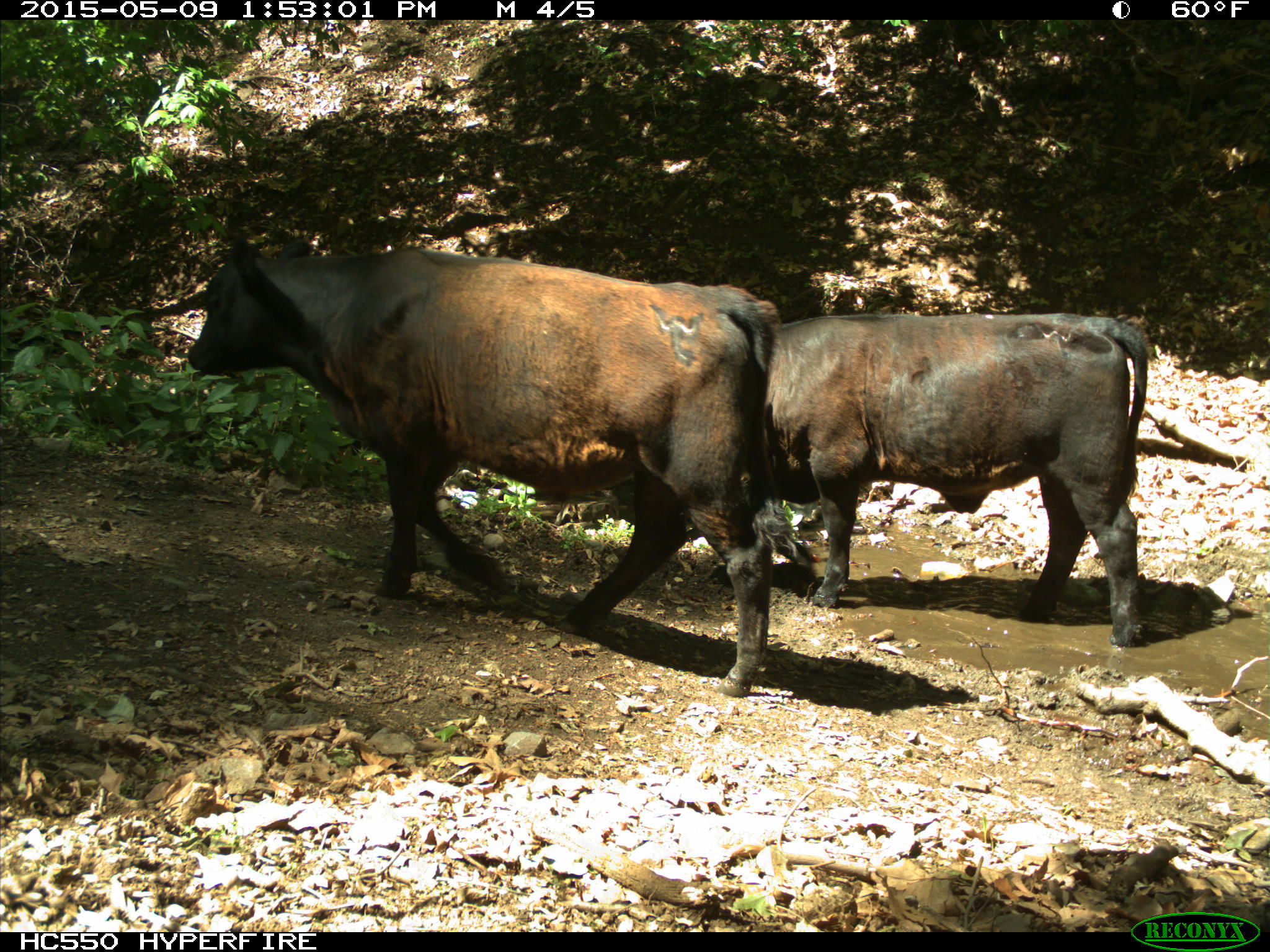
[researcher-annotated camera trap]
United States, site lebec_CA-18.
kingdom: Animalia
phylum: Chordata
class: Mammalia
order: Artiodactyla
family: Bovidae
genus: Bos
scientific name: Bos taurus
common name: domestic cow